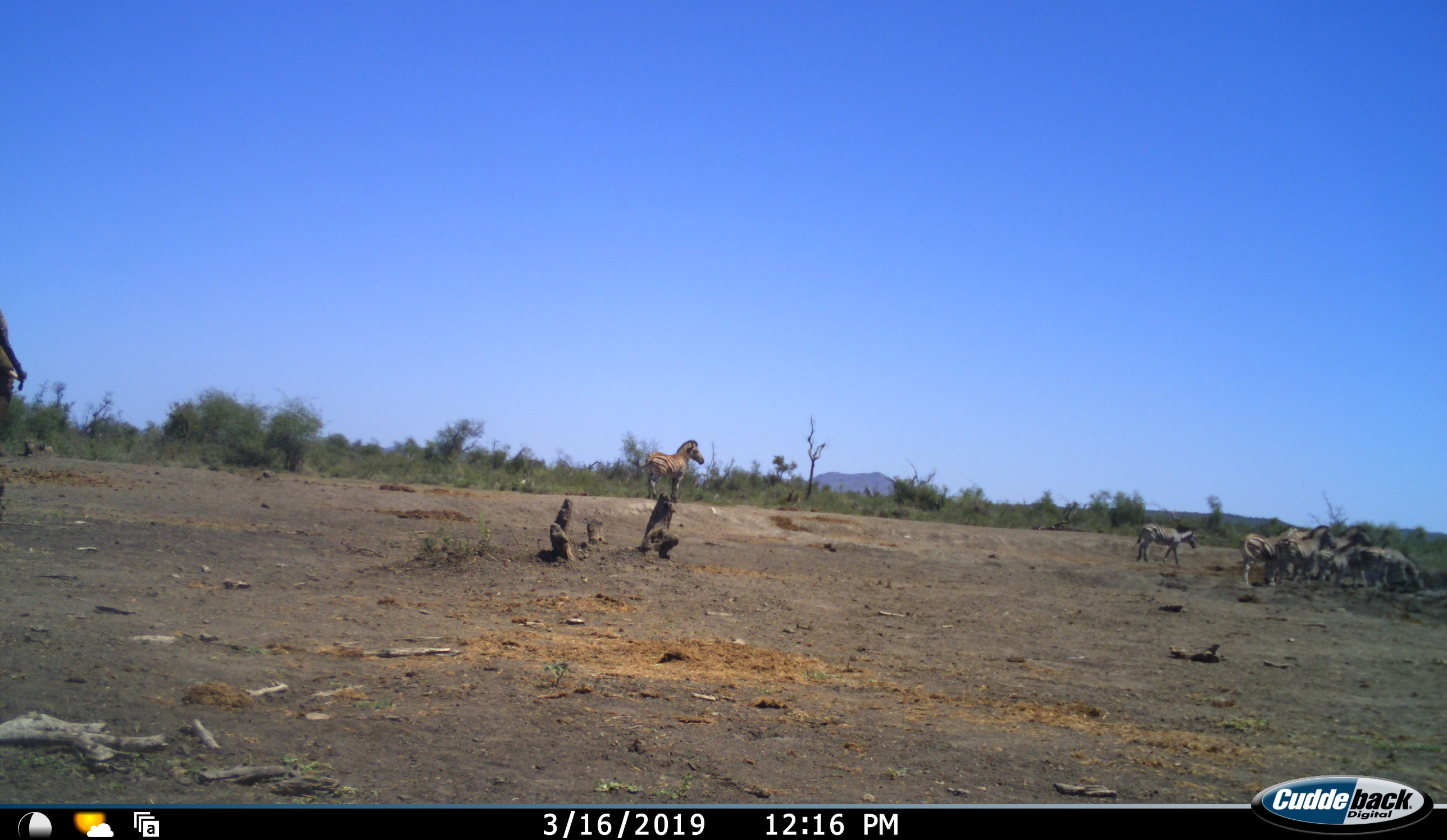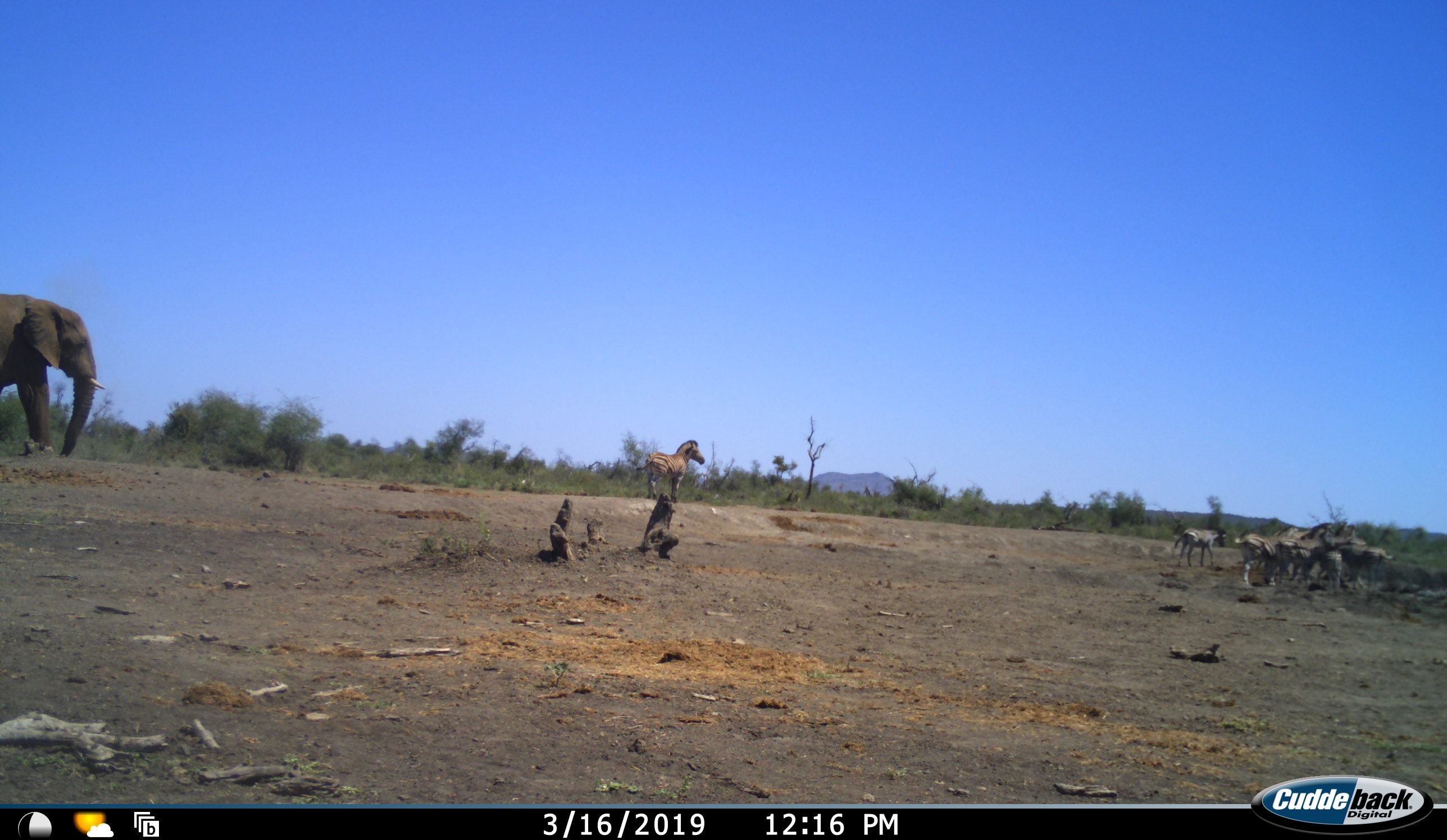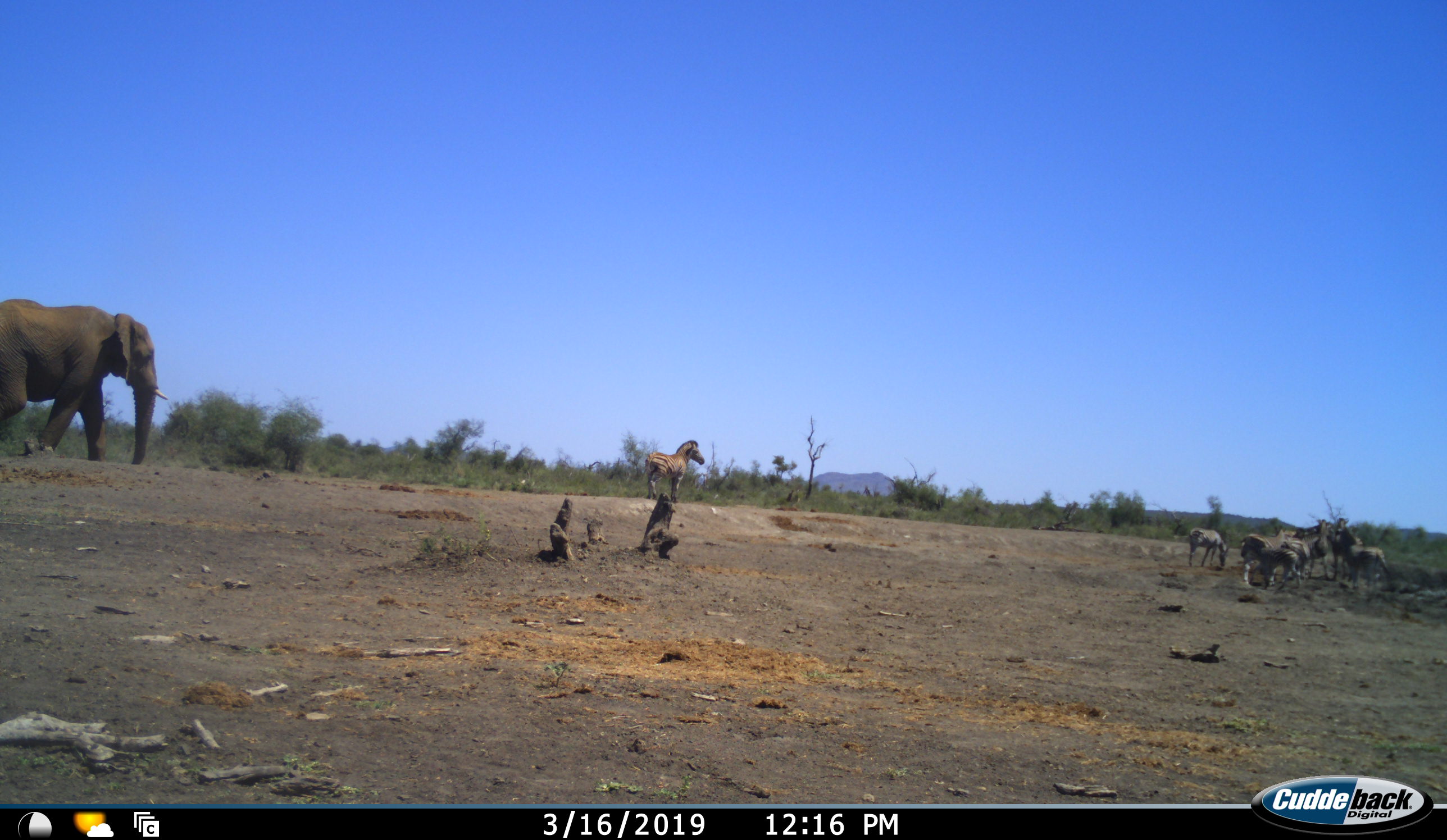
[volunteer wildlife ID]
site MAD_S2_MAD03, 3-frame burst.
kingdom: Animalia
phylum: Chordata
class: Mammalia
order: Proboscidea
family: Elephantidae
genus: Loxodonta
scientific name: Loxodonta africana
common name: african bush elephant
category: elephant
Elephant (african bush elephant) (Loxodonta africana), count 1. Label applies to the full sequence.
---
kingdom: Animalia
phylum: Chordata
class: Mammalia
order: Perissodactyla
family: Equidae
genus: Equus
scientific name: Equus quagga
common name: plains zebra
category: zebraplains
Zebraplains (plains zebra) (Equus quagga), count 9. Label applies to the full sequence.